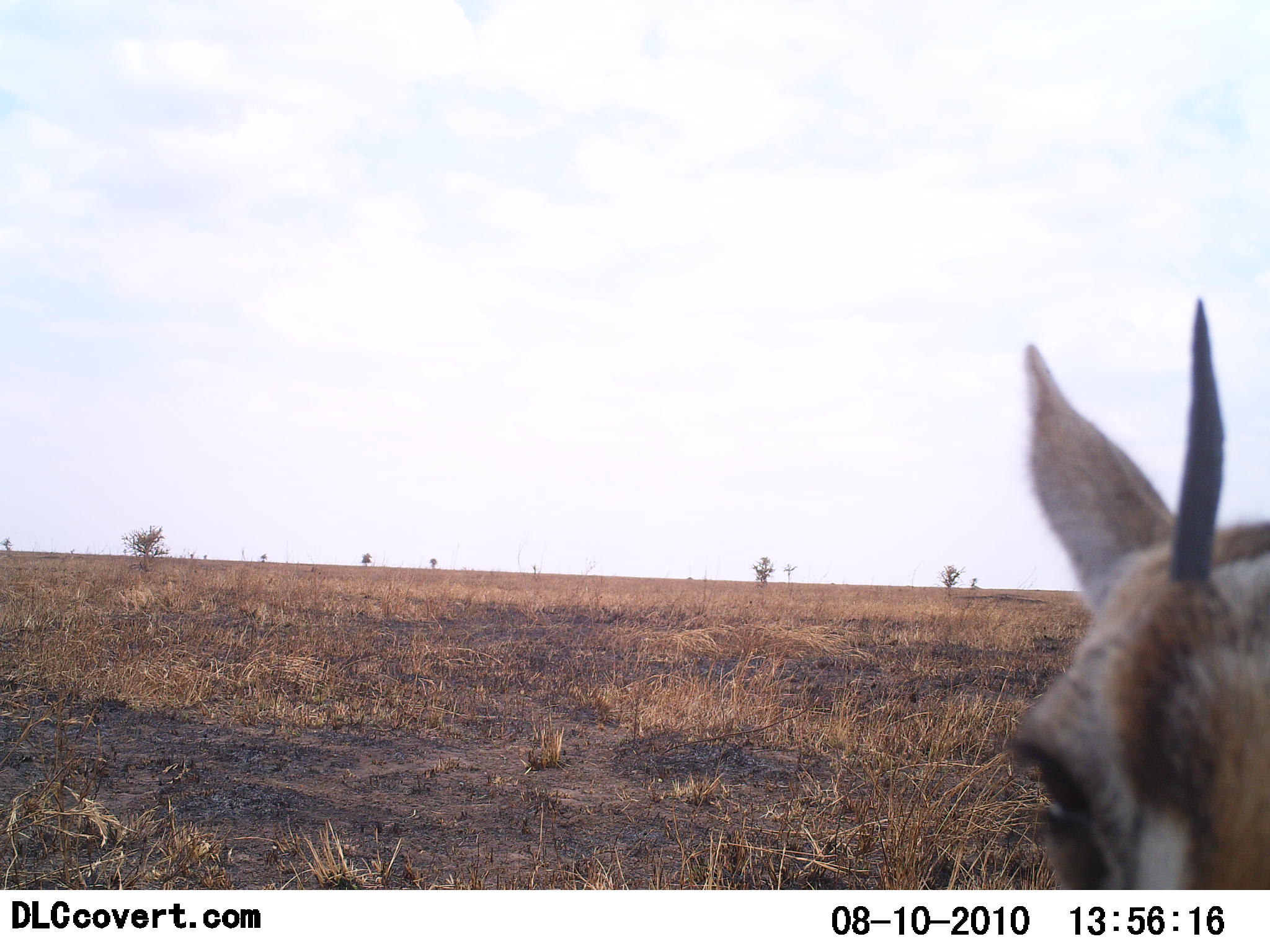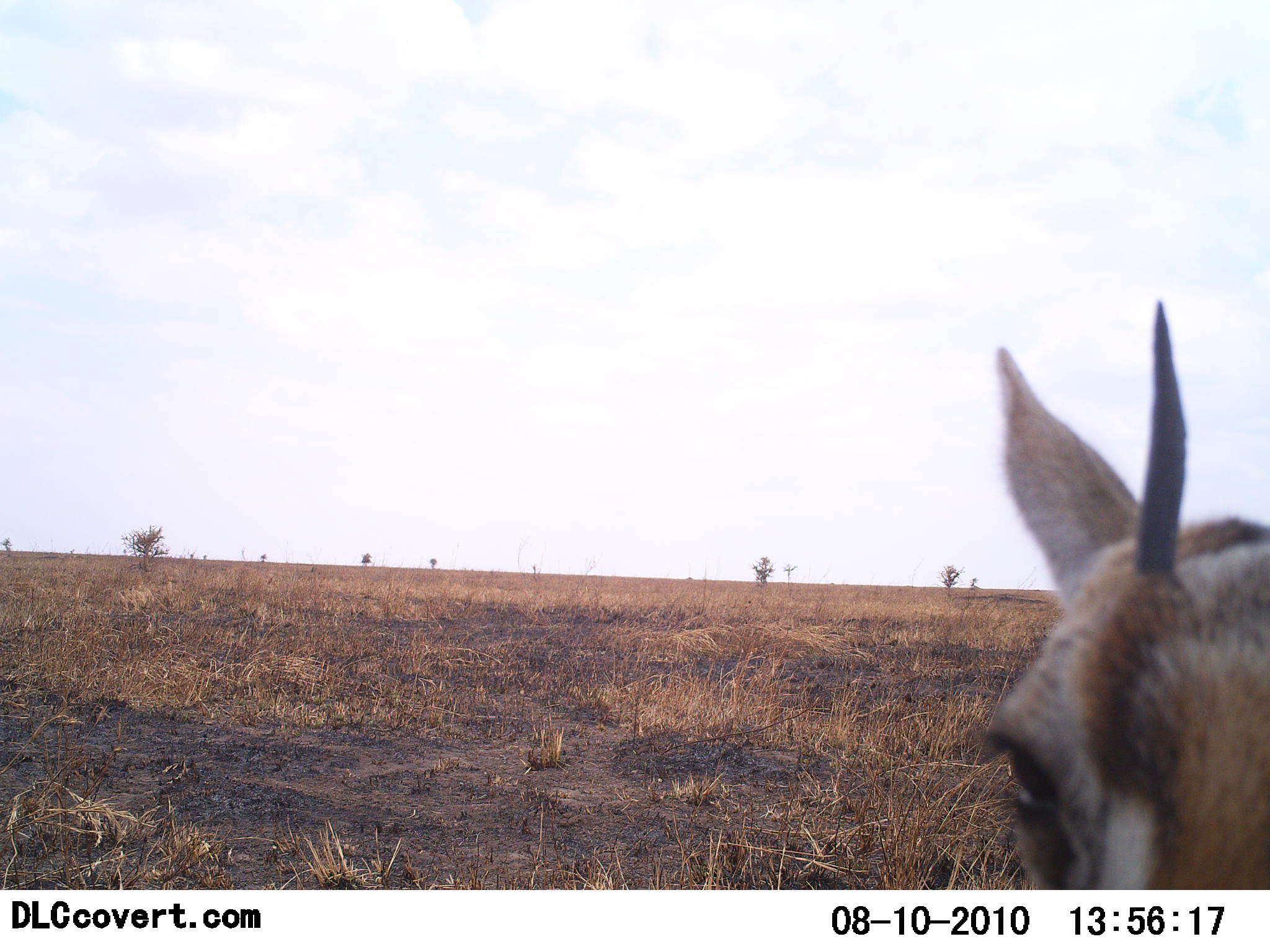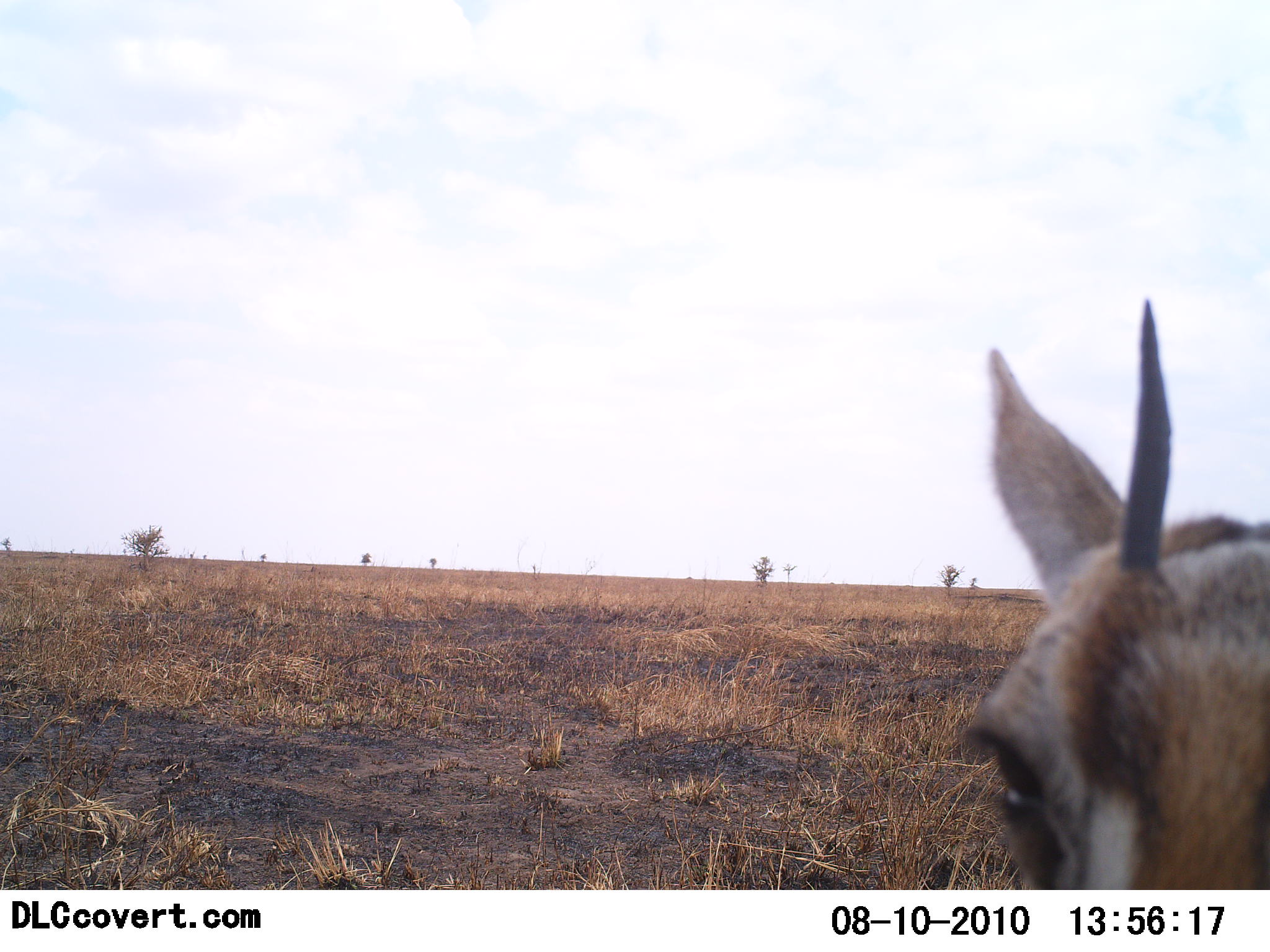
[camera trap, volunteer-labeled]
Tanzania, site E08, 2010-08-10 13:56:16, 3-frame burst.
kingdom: Animalia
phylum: Chordata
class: Mammalia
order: Artiodactyla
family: Bovidae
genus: Eudorcas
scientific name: Eudorcas thomsonii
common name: thomson's gazelle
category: gazellethomsons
Gazellethomsons (thomson's gazelle) (Eudorcas thomsonii), count 1. Behavior (volunteer vote fractions): standing 77%, resting 15%, moving 0%, interacting 8%. Young present (vote fraction): 0%. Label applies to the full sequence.